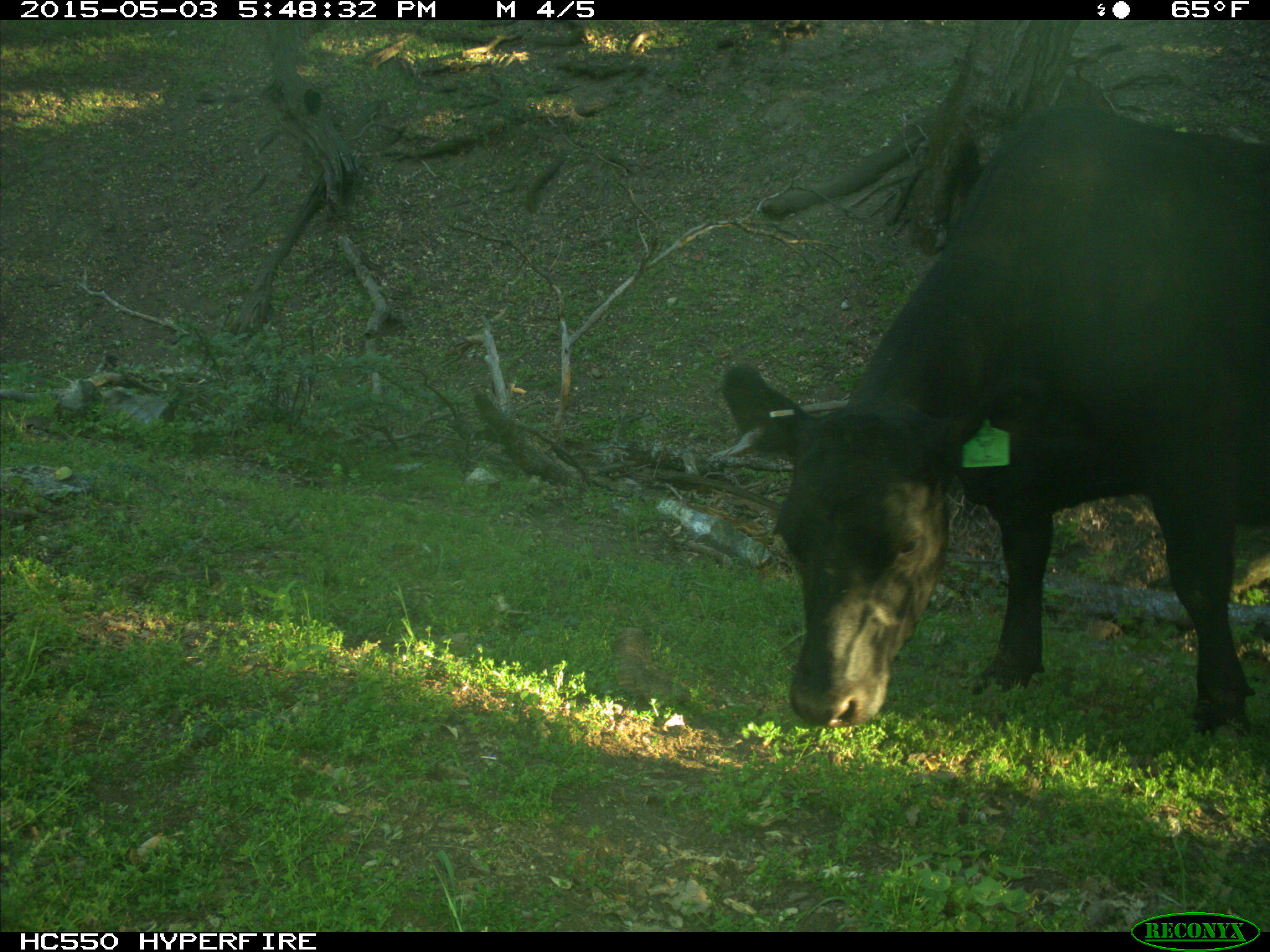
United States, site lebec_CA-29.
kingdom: Animalia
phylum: Chordata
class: Mammalia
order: Artiodactyla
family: Bovidae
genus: Bos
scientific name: Bos taurus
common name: domestic cow